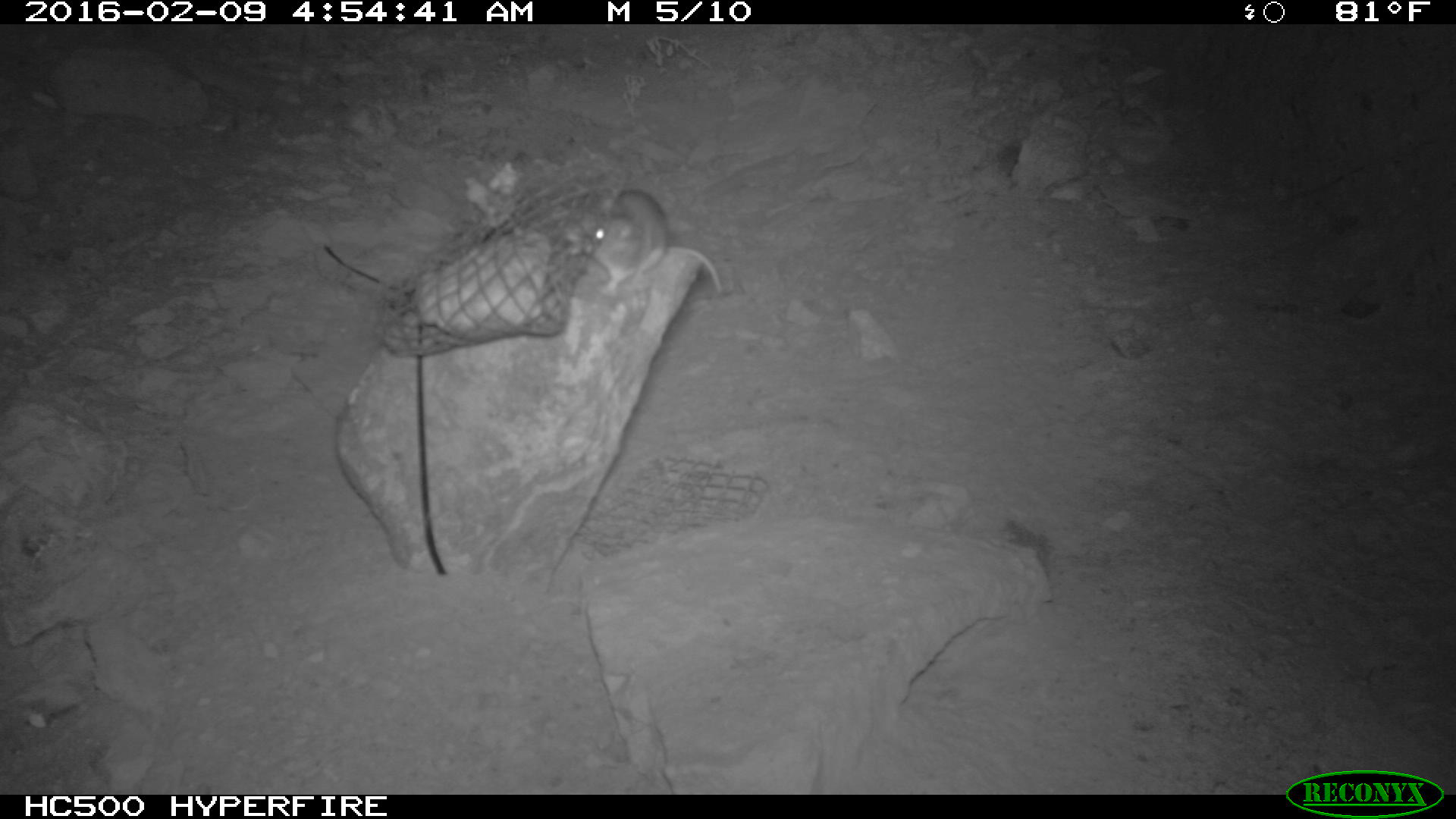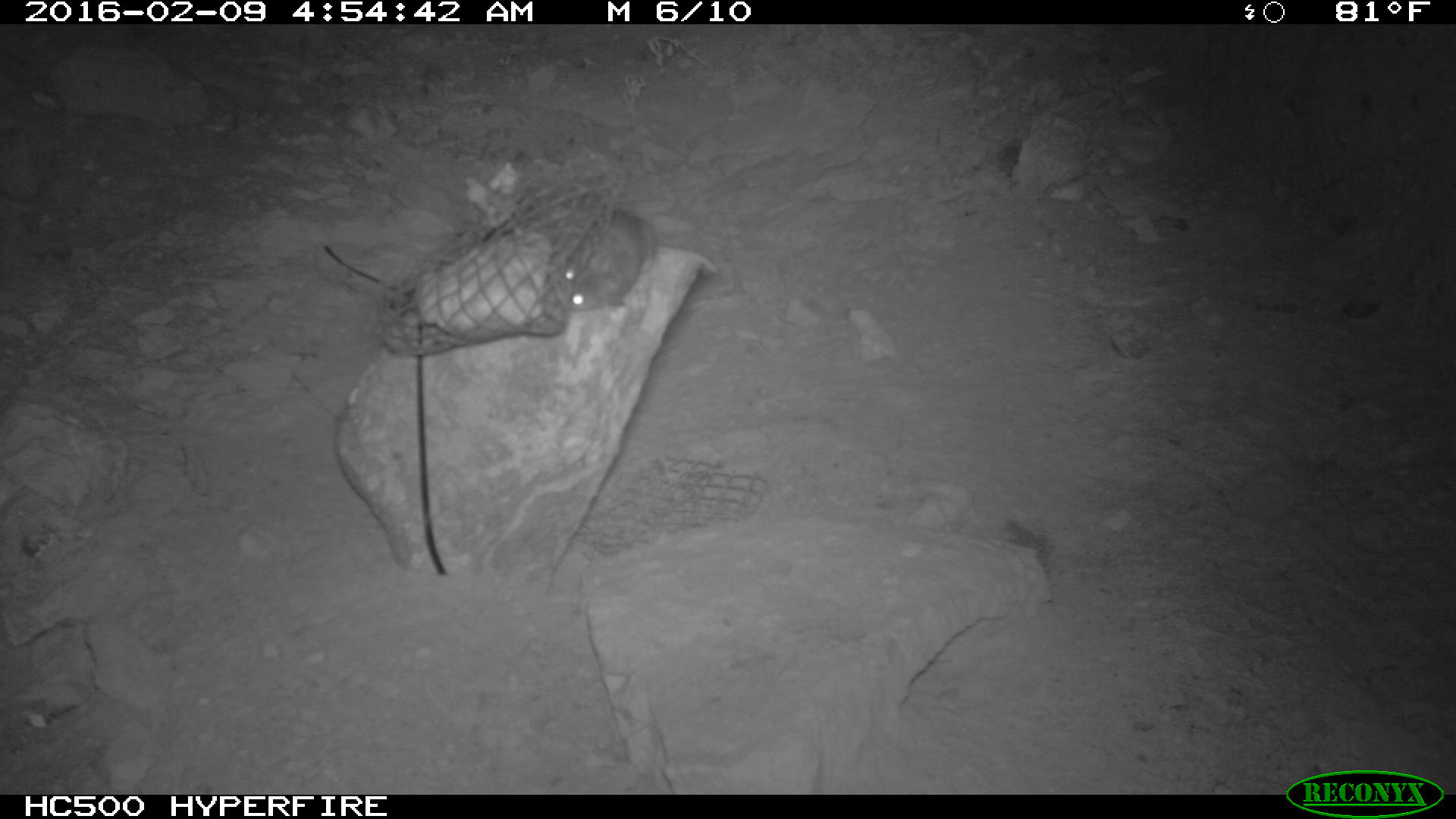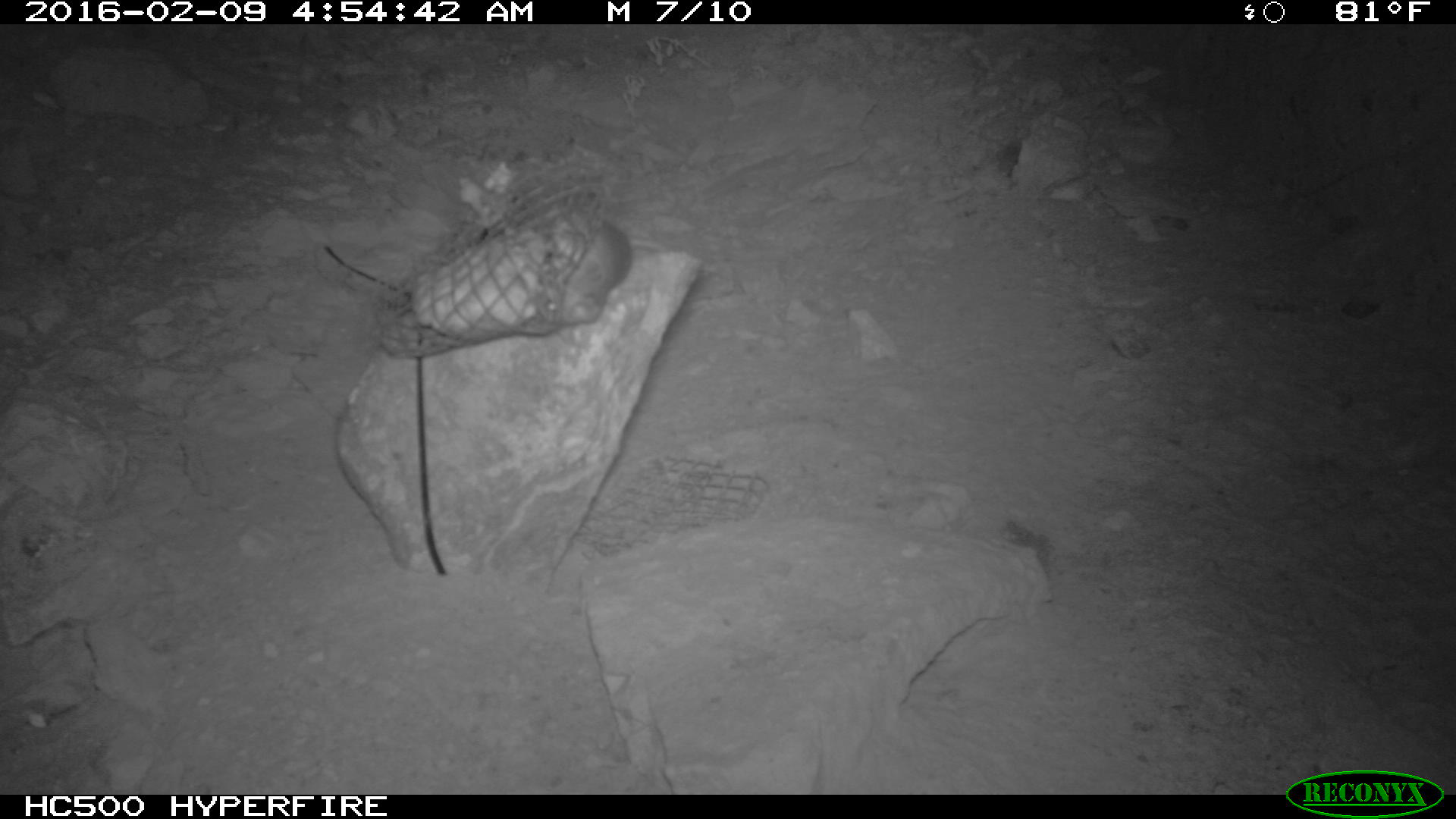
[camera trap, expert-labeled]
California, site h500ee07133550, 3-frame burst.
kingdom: Animalia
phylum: Chordata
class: Mammalia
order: Rodentia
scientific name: Rodentia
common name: rodent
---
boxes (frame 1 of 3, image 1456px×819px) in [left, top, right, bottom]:
rodent: [585, 189, 721, 295]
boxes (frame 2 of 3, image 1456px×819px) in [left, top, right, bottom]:
rodent: [560, 208, 654, 311]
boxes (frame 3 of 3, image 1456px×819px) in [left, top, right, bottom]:
rodent: [535, 218, 631, 325]